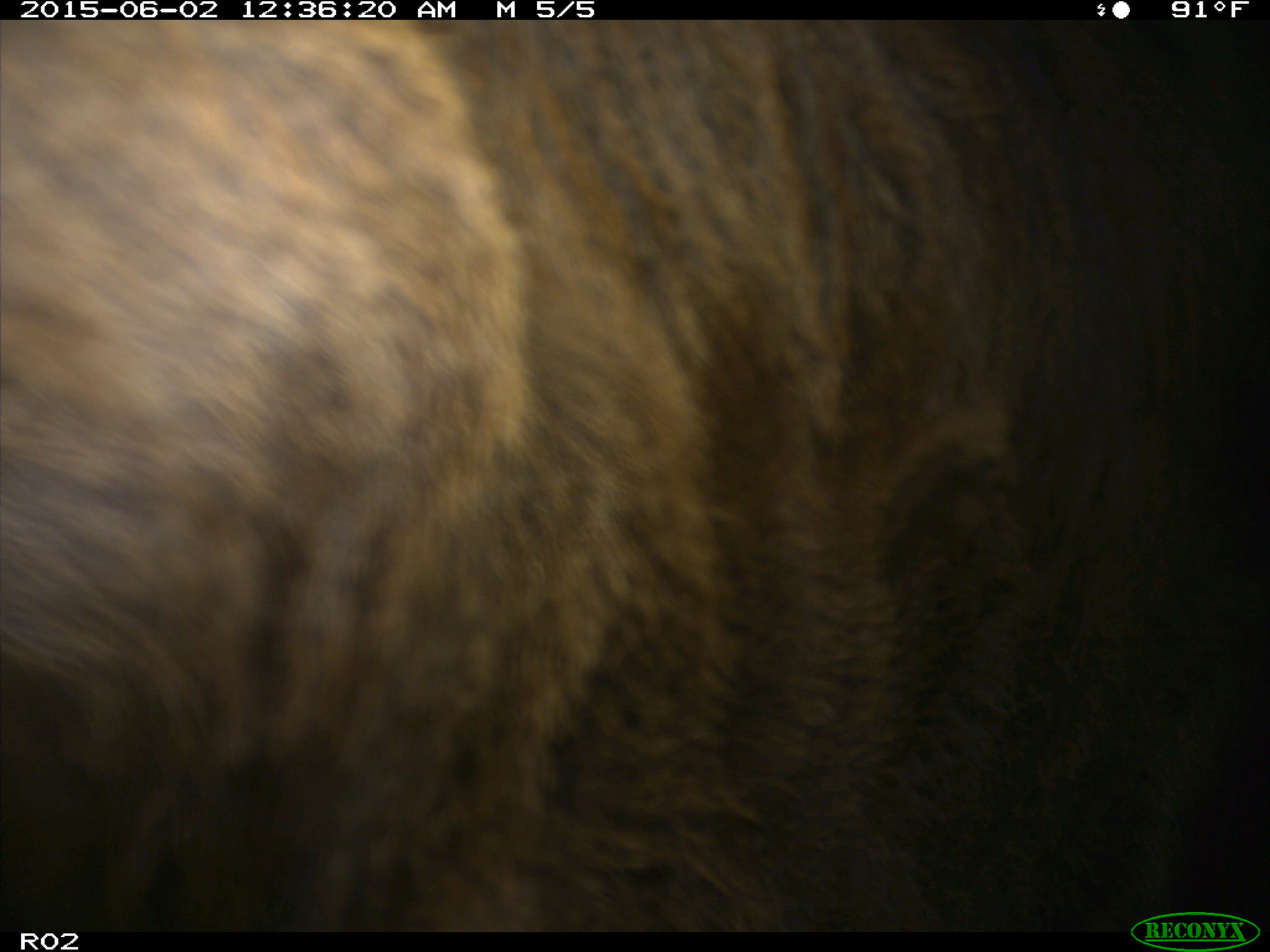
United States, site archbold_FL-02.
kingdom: Animalia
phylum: Chordata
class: Mammalia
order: Artiodactyla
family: Bovidae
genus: Bos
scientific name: Bos taurus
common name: domestic cow